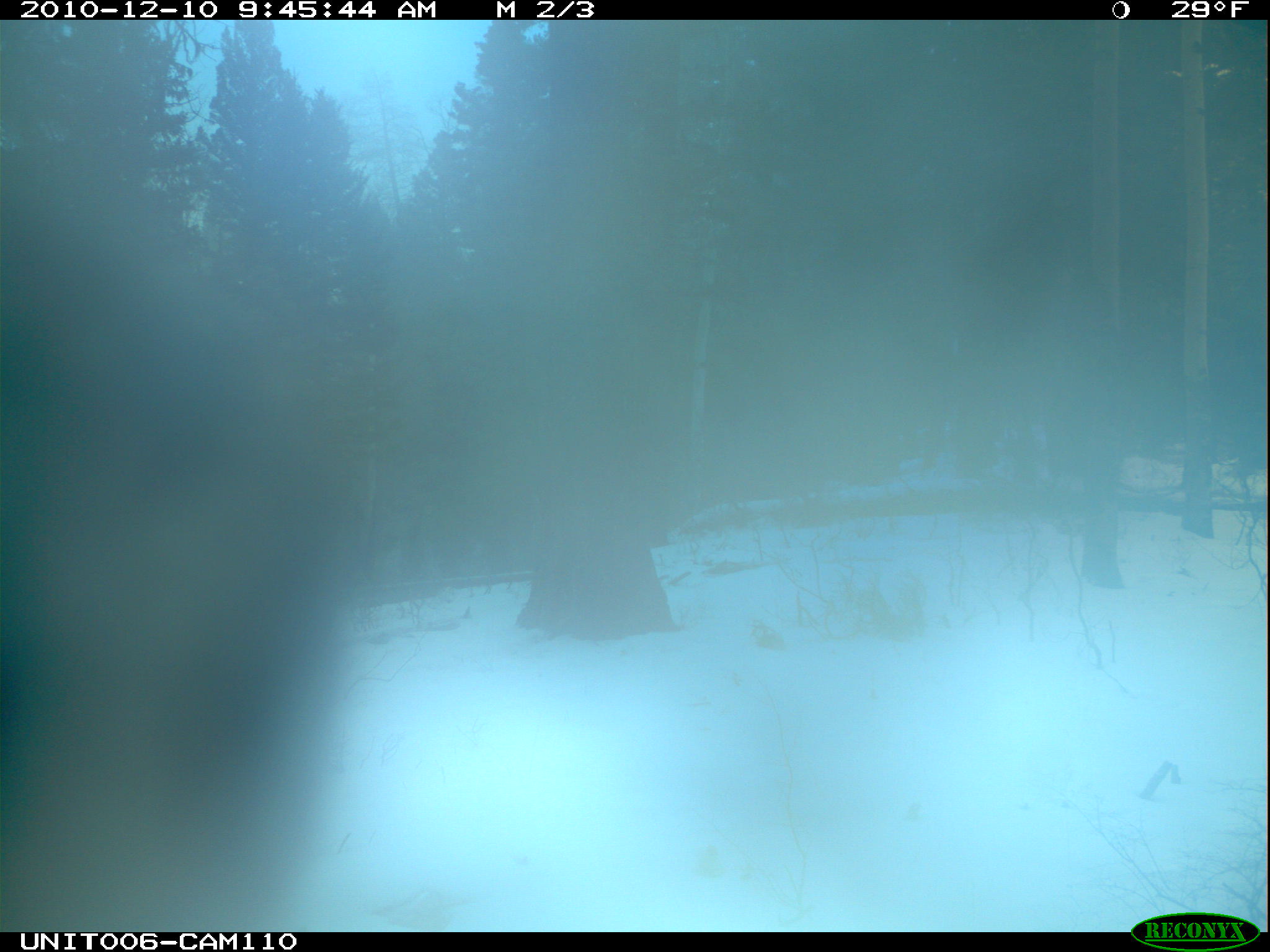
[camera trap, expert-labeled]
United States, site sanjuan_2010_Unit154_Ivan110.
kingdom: Animalia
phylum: Chordata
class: Mammalia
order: Artiodactyla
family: Cervidae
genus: Cervus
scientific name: Cervus elaphus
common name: red deer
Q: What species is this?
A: Cervus elaphus (red deer).